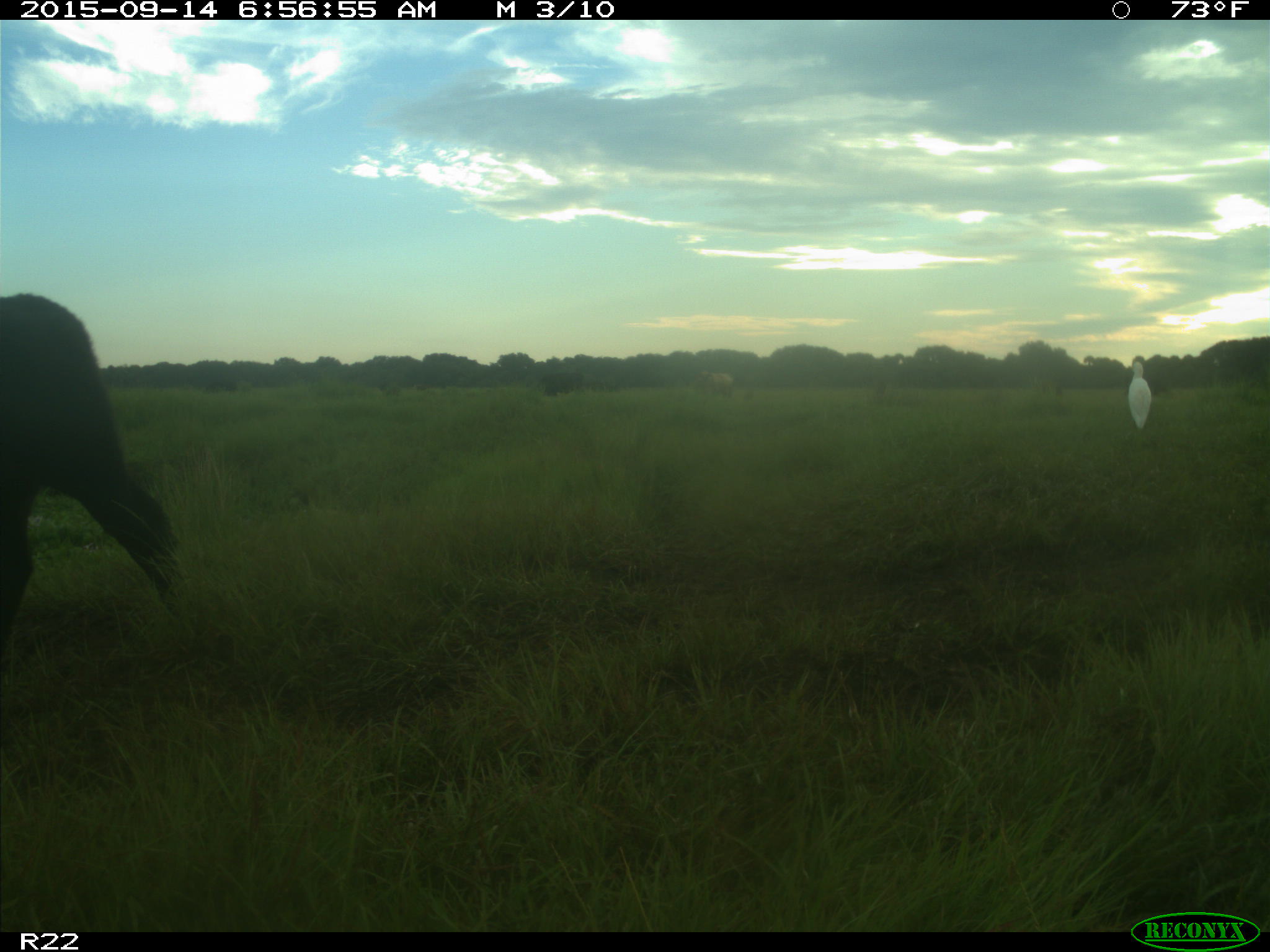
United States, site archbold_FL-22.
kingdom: Animalia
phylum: Chordata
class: Mammalia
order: Artiodactyla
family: Bovidae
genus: Bos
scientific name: Bos taurus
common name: domestic cow